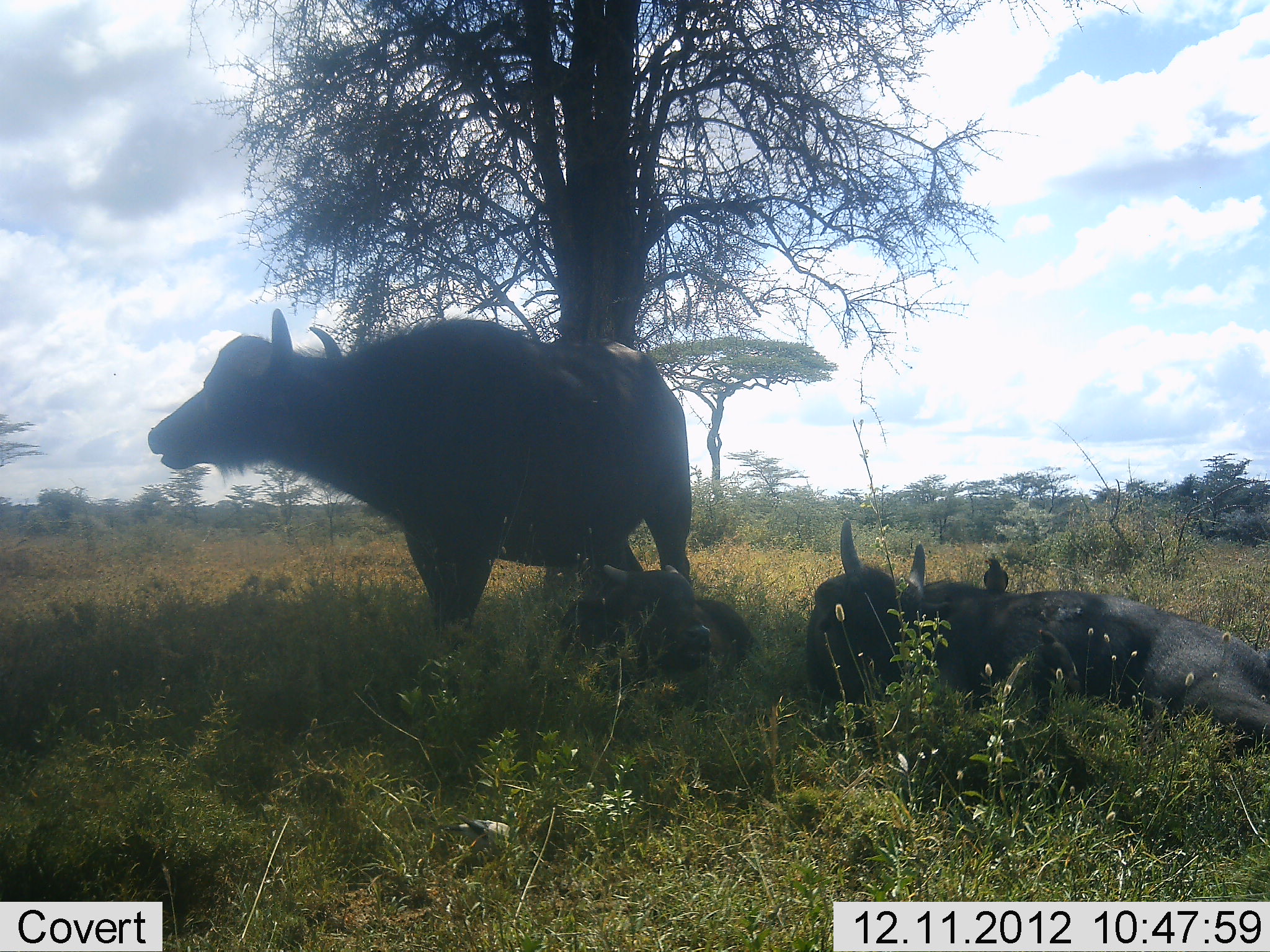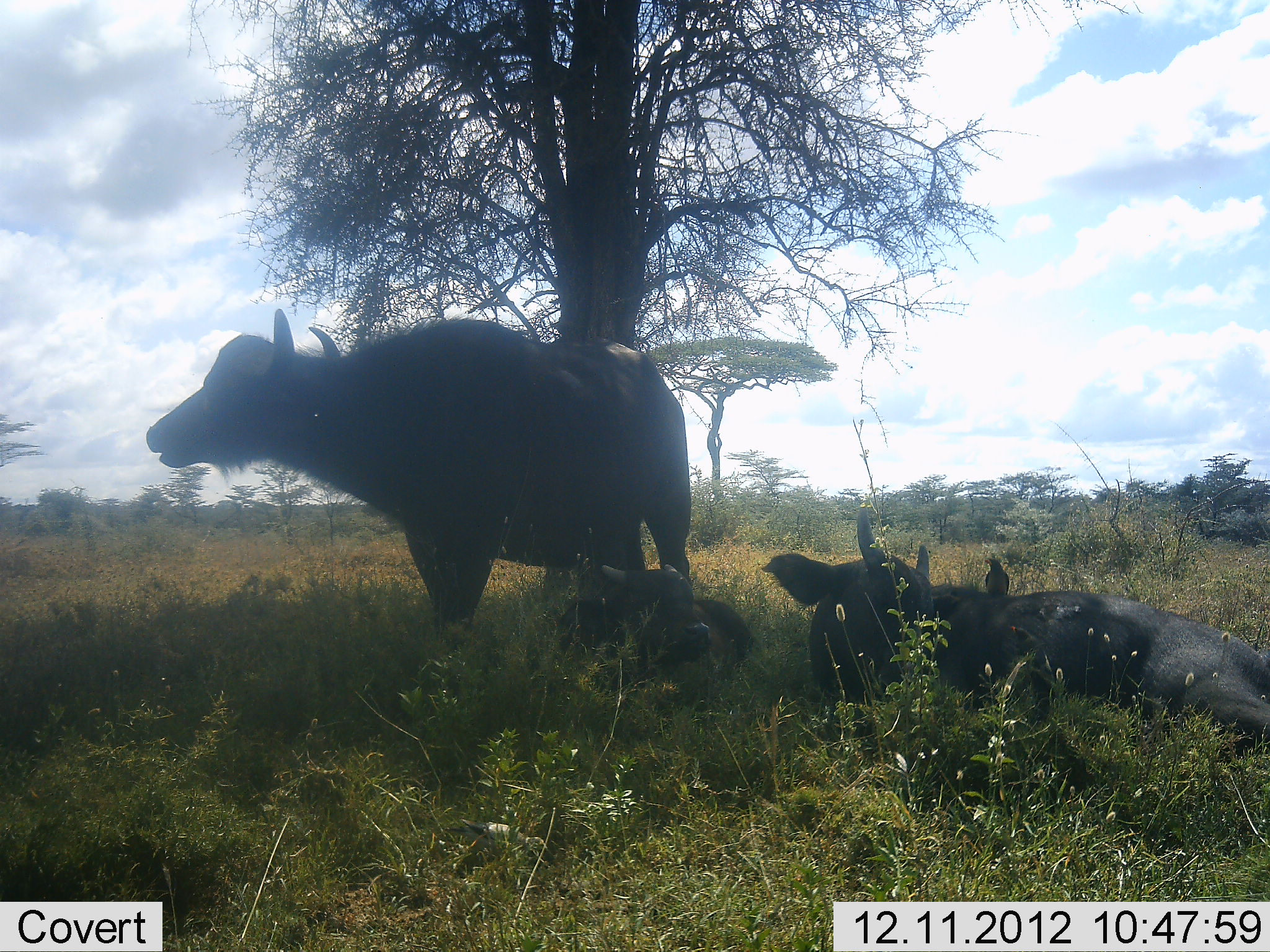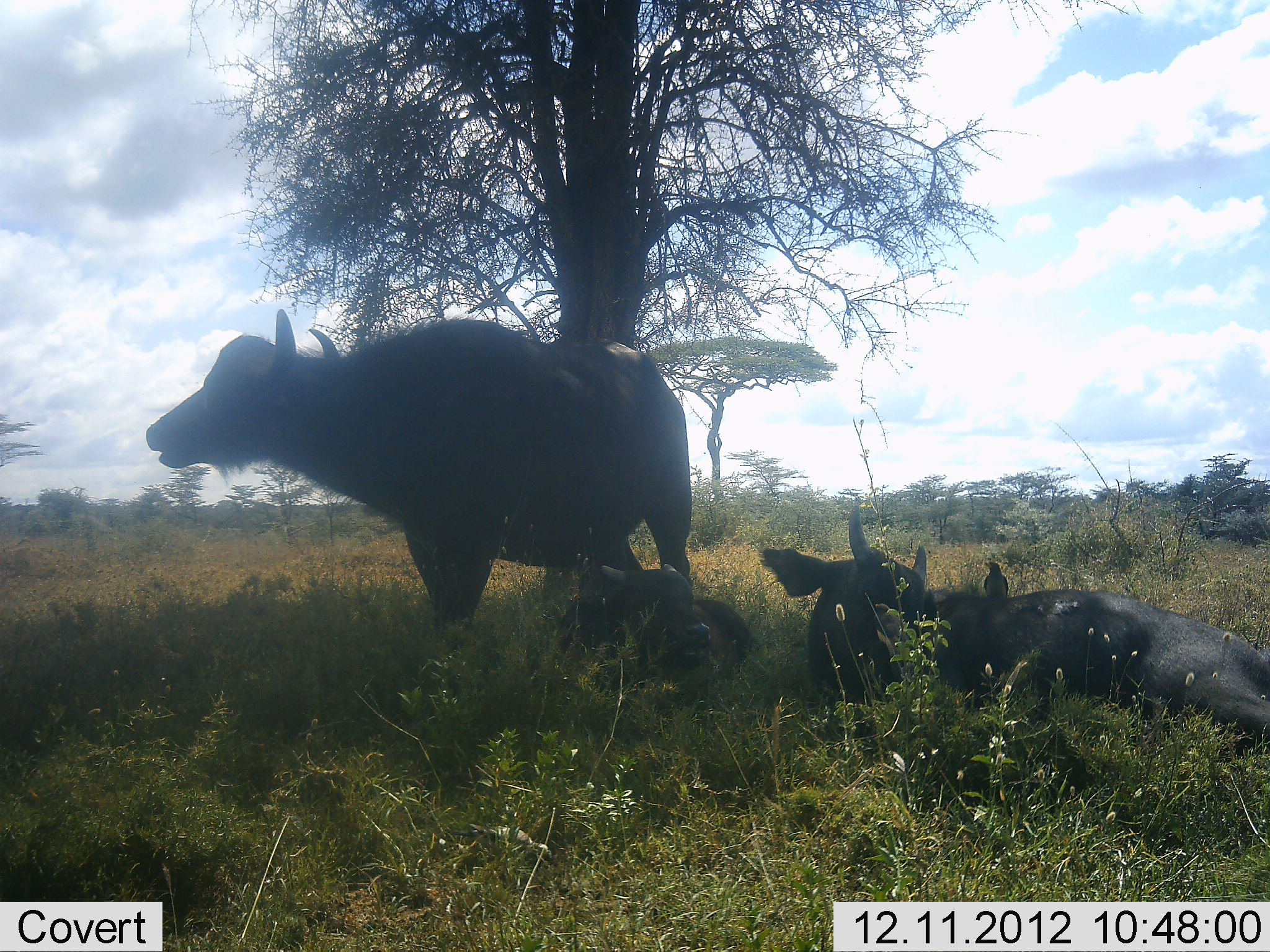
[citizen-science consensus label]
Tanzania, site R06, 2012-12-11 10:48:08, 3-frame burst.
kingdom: Animalia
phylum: Chordata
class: Mammalia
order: Artiodactyla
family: Bovidae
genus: Syncerus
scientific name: Syncerus caffer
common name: cape buffalo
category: buffalo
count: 3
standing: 76%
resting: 94%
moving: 0%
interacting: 6%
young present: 53%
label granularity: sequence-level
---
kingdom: Animalia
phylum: Chordata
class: Aves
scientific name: Aves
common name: bird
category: otherbird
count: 1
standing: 62%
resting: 23%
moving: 8%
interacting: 23%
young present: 0%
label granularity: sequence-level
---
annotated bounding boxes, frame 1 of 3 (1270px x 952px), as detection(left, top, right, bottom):
animal: detection(148, 307, 692, 641); detection(892, 541, 1270, 752); detection(535, 565, 758, 704); detection(806, 519, 894, 704); detection(1024, 627, 1080, 707); detection(979, 555, 1010, 594)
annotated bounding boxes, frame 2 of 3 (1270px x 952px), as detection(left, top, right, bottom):
animal: detection(147, 308, 694, 649); detection(923, 590, 1270, 754); detection(761, 507, 930, 709); detection(556, 563, 753, 702); detection(1011, 623, 1053, 696); detection(981, 554, 1010, 597)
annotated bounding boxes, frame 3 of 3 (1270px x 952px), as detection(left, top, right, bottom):
animal: detection(143, 306, 695, 662); detection(930, 584, 1270, 741); detection(755, 505, 932, 709); detection(554, 562, 755, 700); detection(873, 600, 910, 643); detection(979, 558, 1010, 600)